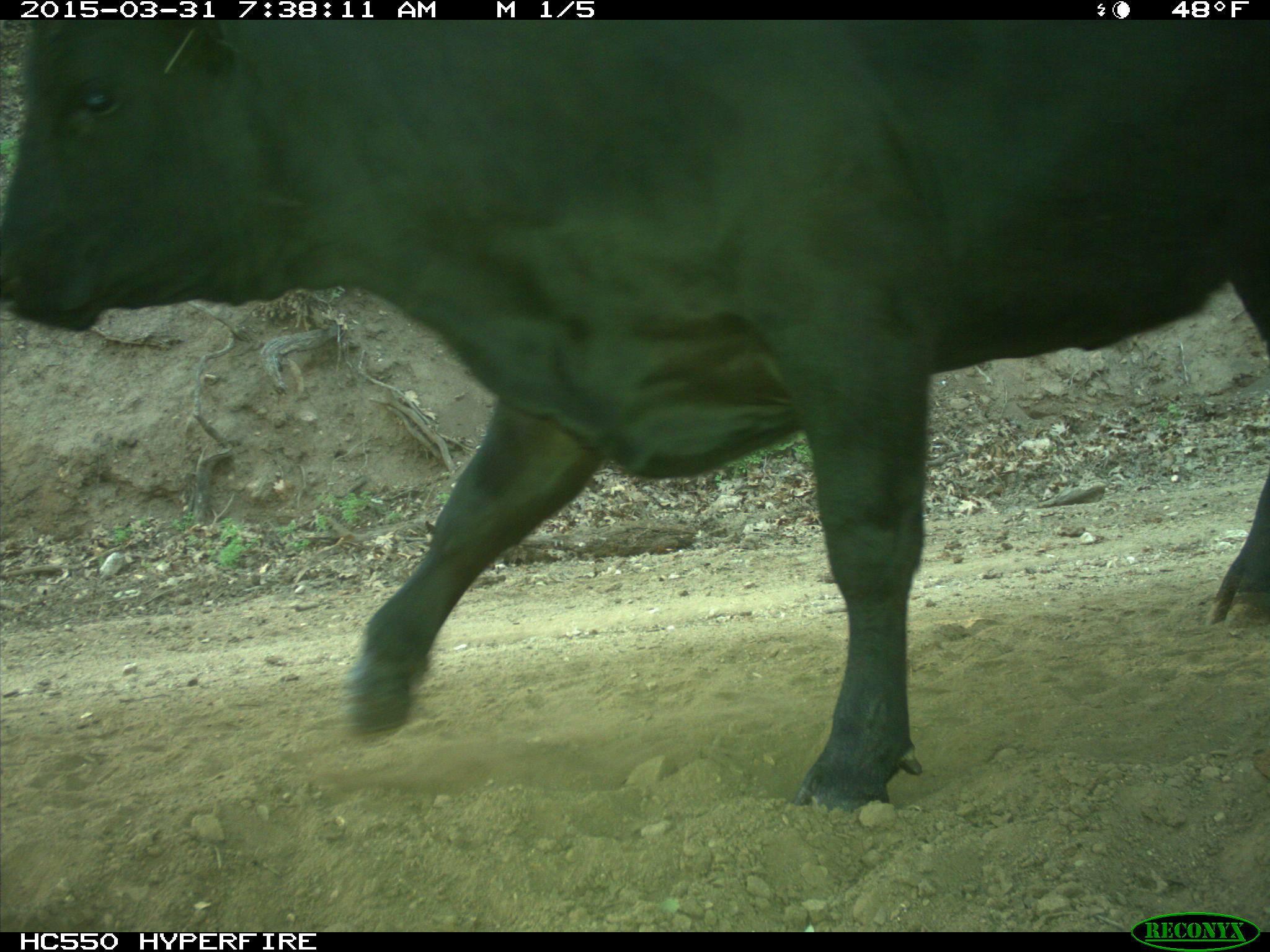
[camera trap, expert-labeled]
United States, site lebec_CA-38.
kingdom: Animalia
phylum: Chordata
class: Mammalia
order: Artiodactyla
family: Bovidae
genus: Bos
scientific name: Bos taurus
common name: domestic cow